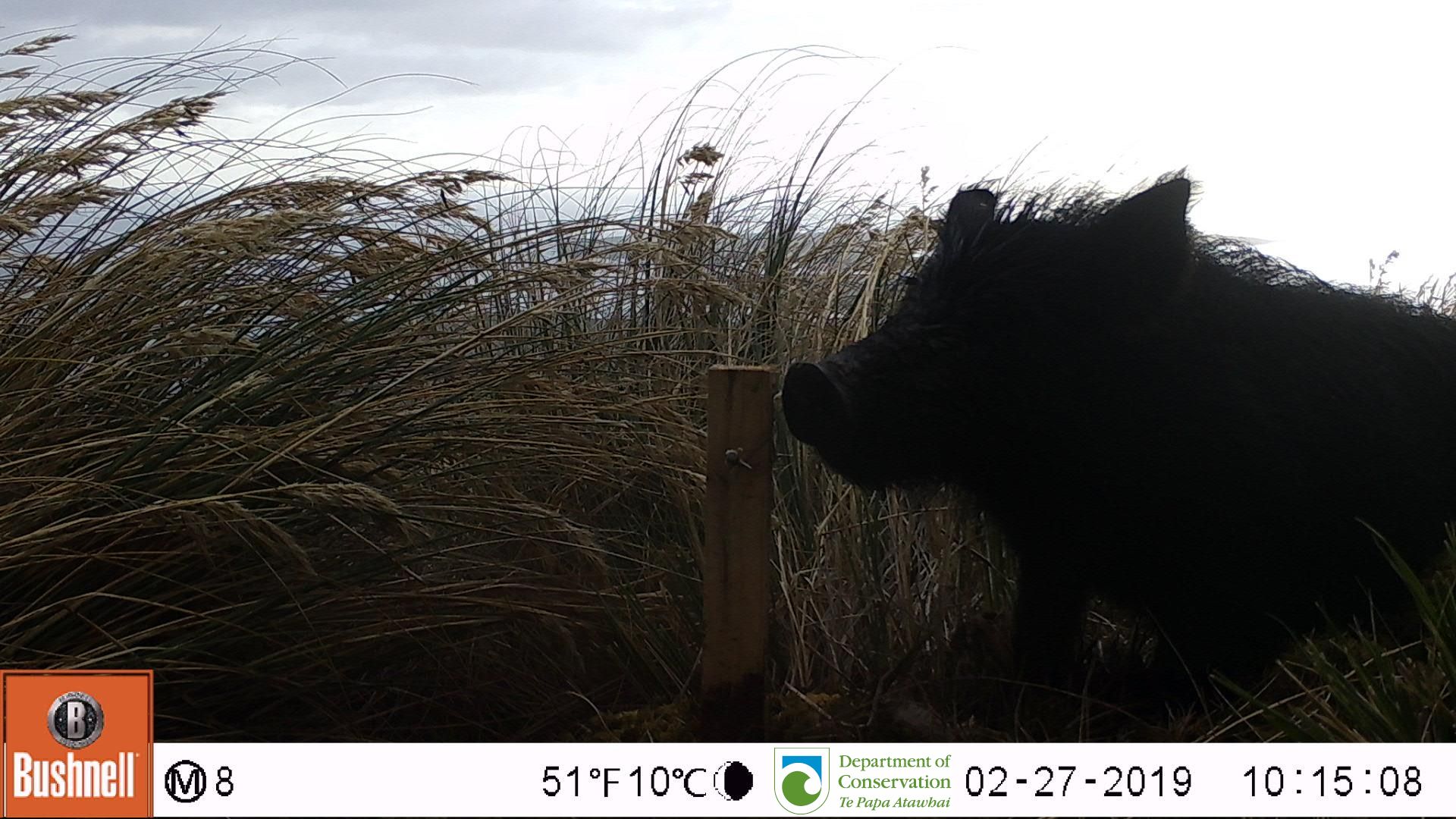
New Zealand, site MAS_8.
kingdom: Animalia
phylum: Chordata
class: Mammalia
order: Artiodactyla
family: Suidae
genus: Sus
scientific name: Sus scrofa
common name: pig